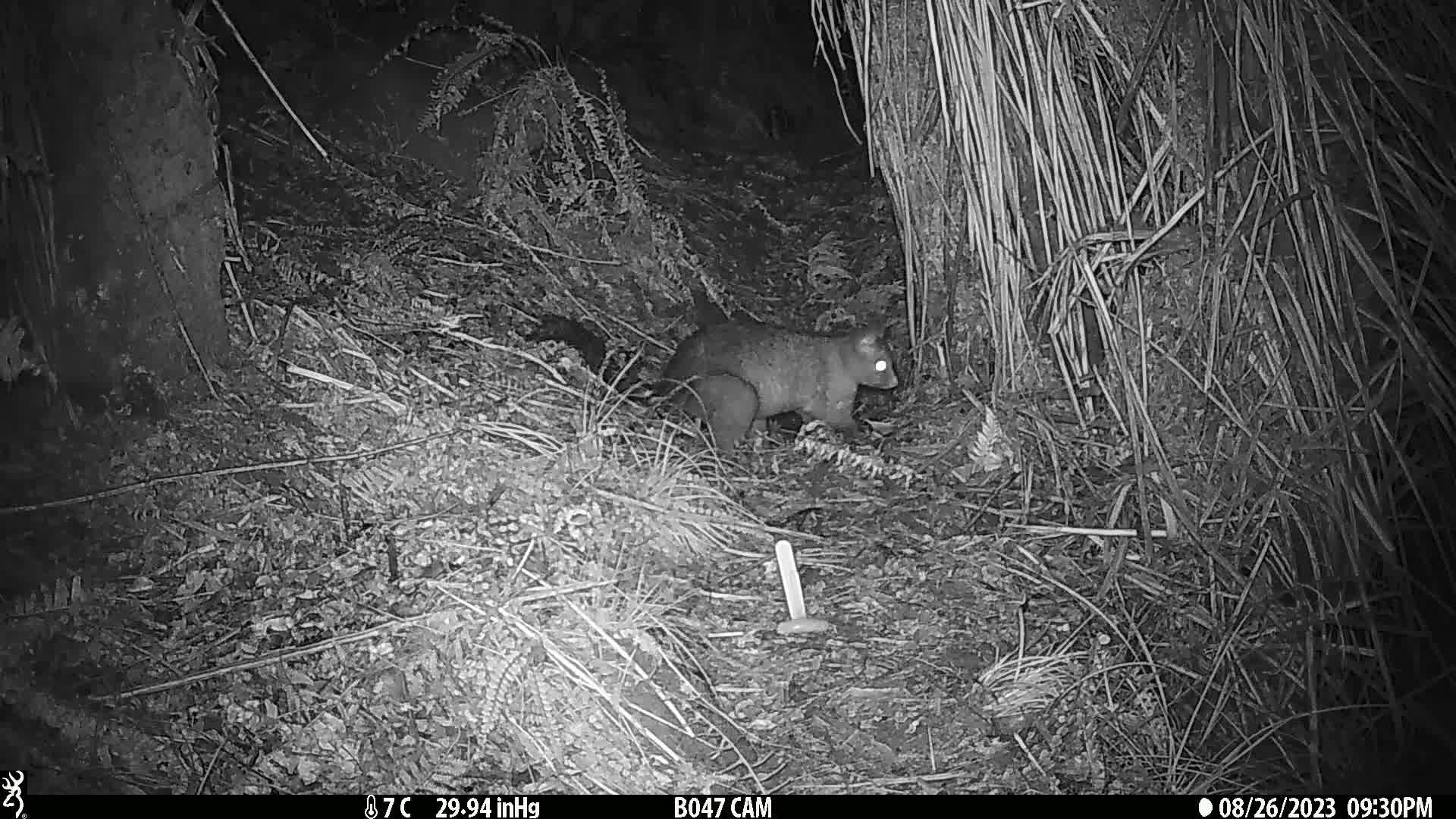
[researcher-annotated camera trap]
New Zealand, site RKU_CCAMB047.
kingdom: Animalia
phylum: Chordata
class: Mammalia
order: Diprotodontia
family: Phalangeridae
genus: Trichosurus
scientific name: Trichosurus vulpecula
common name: common brushtail possum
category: possum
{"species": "possum (common brushtail possum) (Trichosurus vulpecula)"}